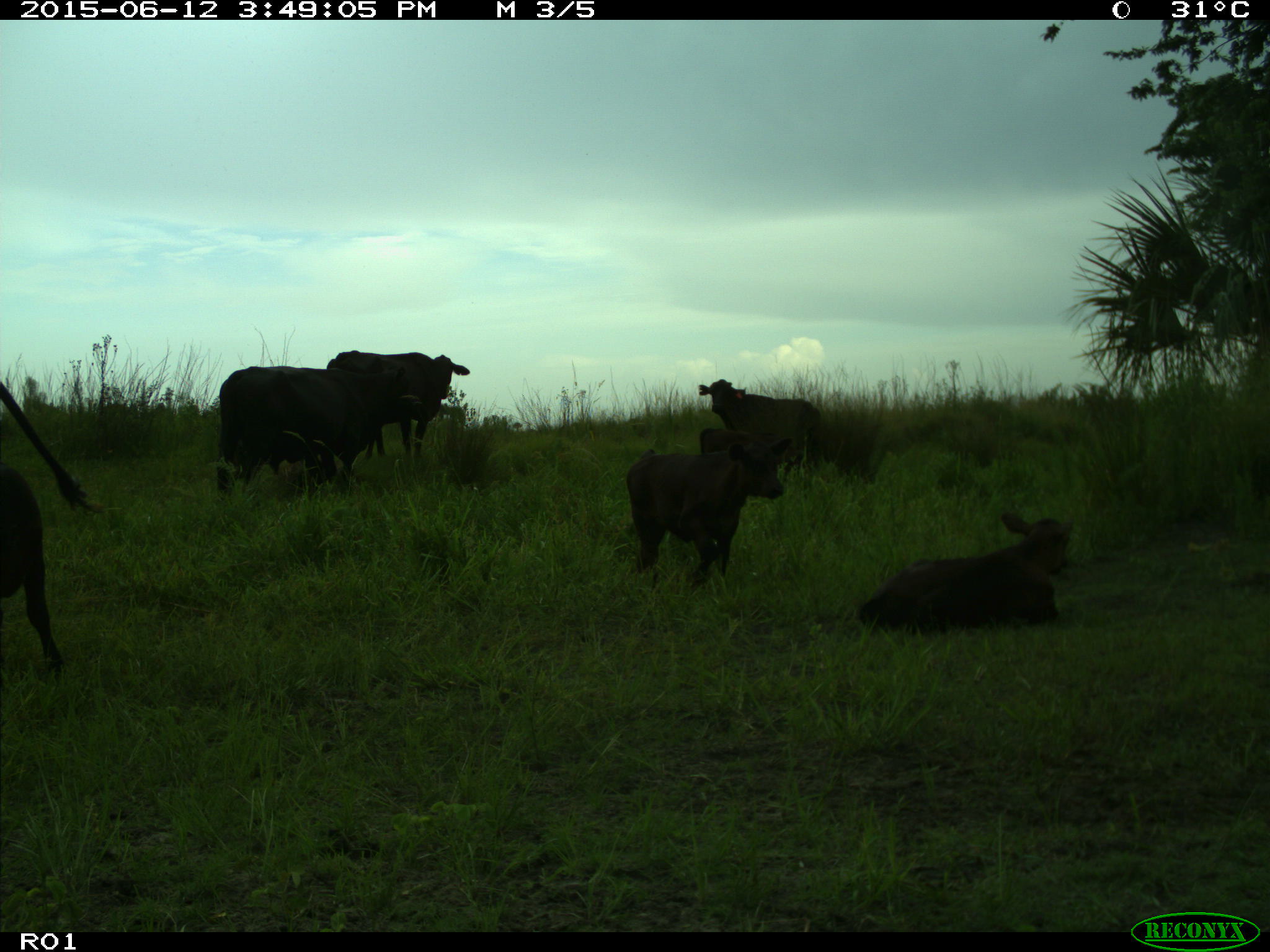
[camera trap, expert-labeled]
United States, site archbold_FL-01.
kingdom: Animalia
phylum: Chordata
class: Mammalia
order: Artiodactyla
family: Bovidae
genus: Bos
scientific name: Bos taurus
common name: domestic cow